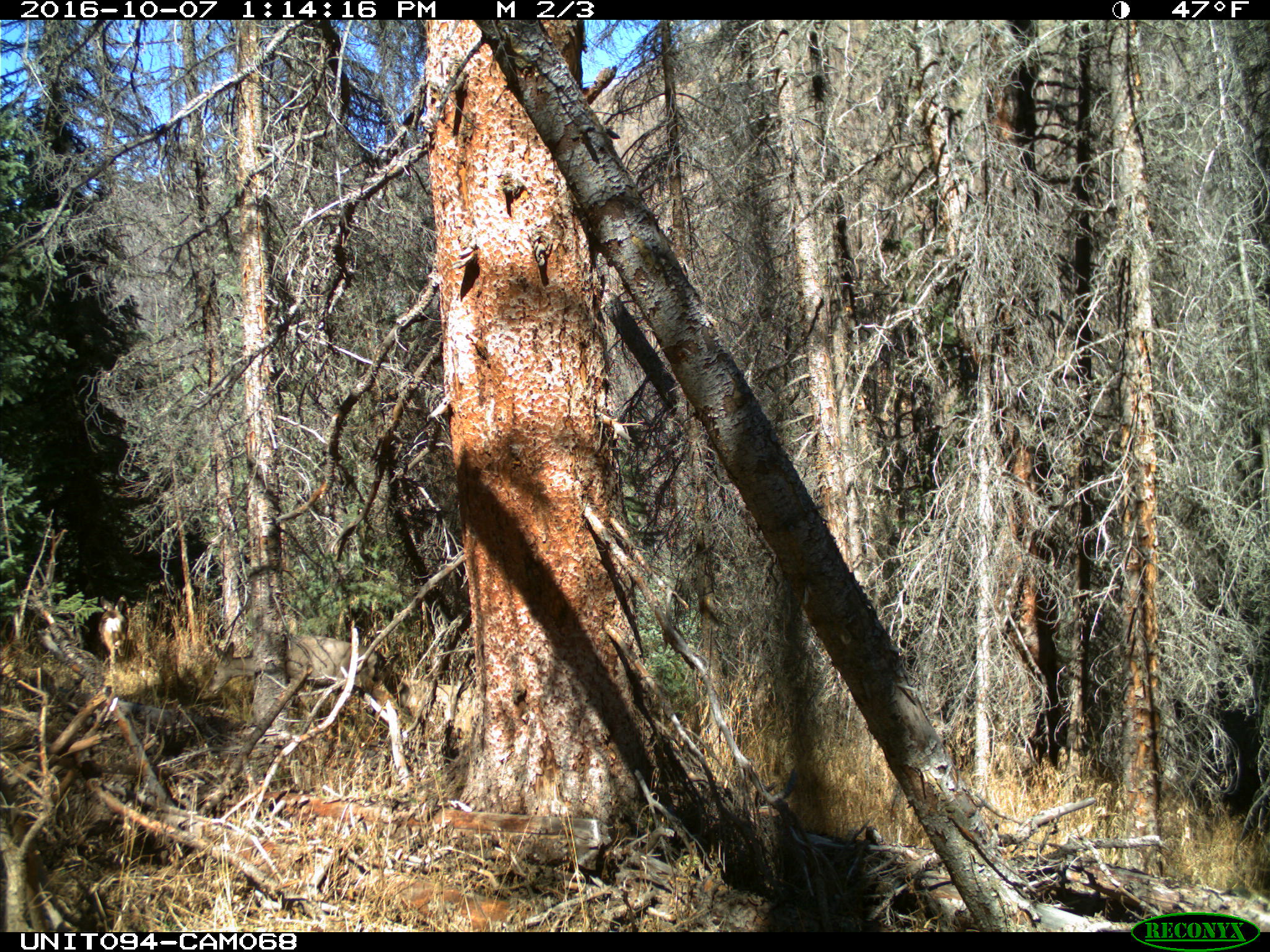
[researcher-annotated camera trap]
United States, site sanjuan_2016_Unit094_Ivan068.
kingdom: Animalia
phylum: Chordata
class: Mammalia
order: Artiodactyla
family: Cervidae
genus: Odocoileus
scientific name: Odocoileus hemionus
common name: mule deer